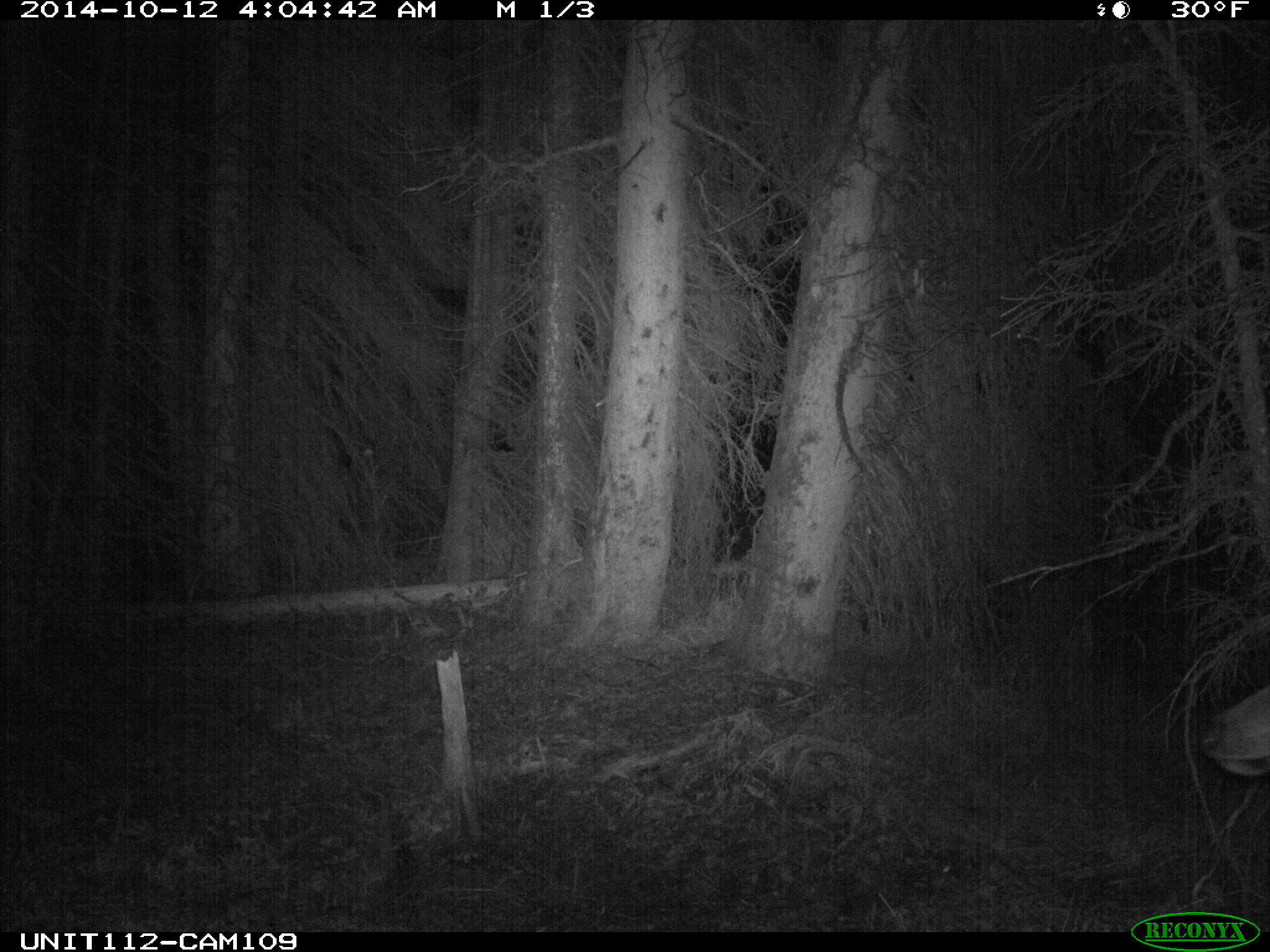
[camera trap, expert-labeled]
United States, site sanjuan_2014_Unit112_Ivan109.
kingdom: Animalia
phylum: Chordata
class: Mammalia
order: Artiodactyla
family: Cervidae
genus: Cervus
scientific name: Cervus elaphus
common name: red deer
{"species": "Cervus elaphus (red deer)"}